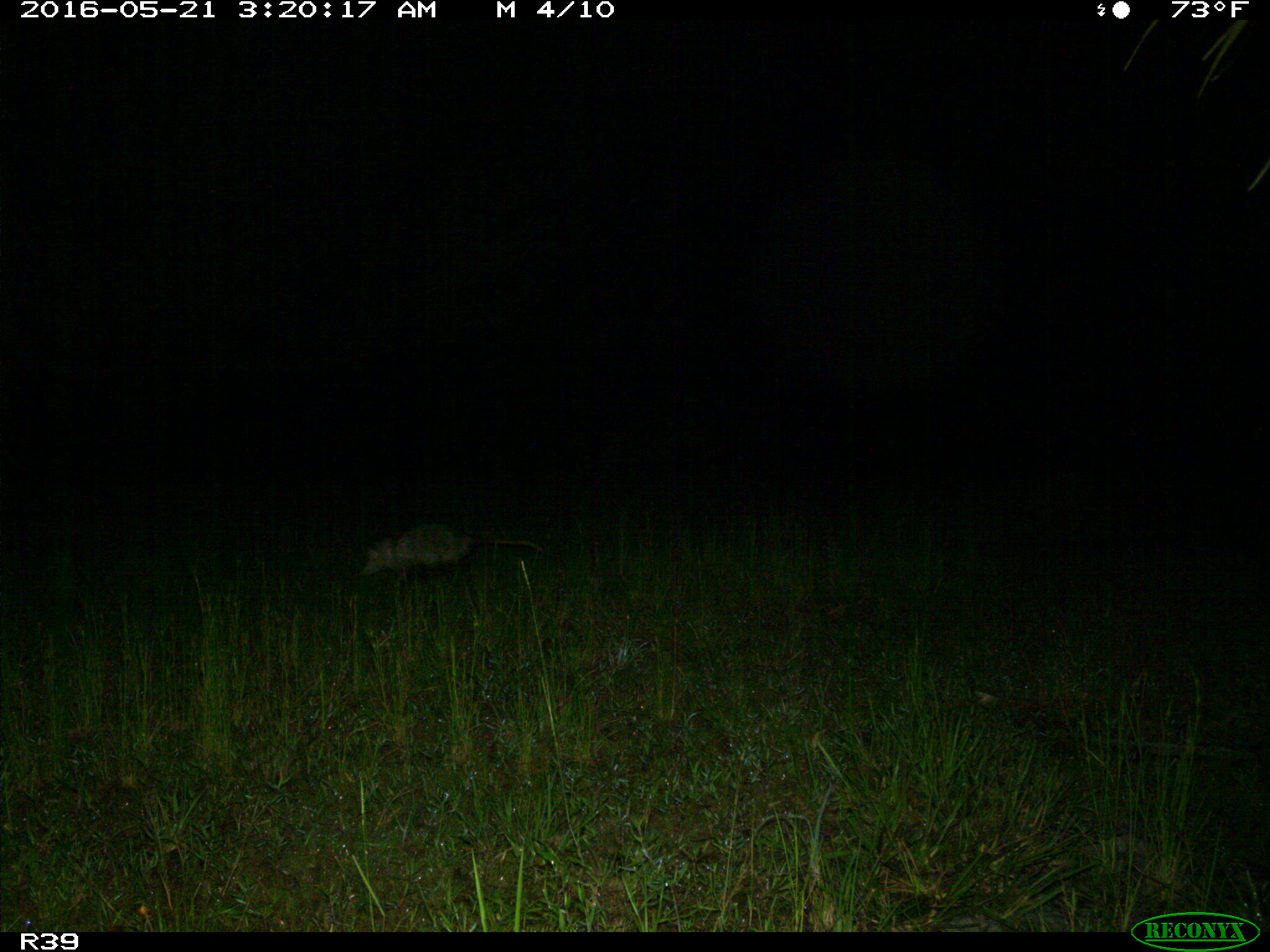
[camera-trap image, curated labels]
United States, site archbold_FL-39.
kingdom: Animalia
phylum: Chordata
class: Mammalia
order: Didelphimorphia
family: Didelphidae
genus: Didelphis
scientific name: Didelphis virginiana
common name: virginia opossum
Didelphis virginiana (virginia opossum).